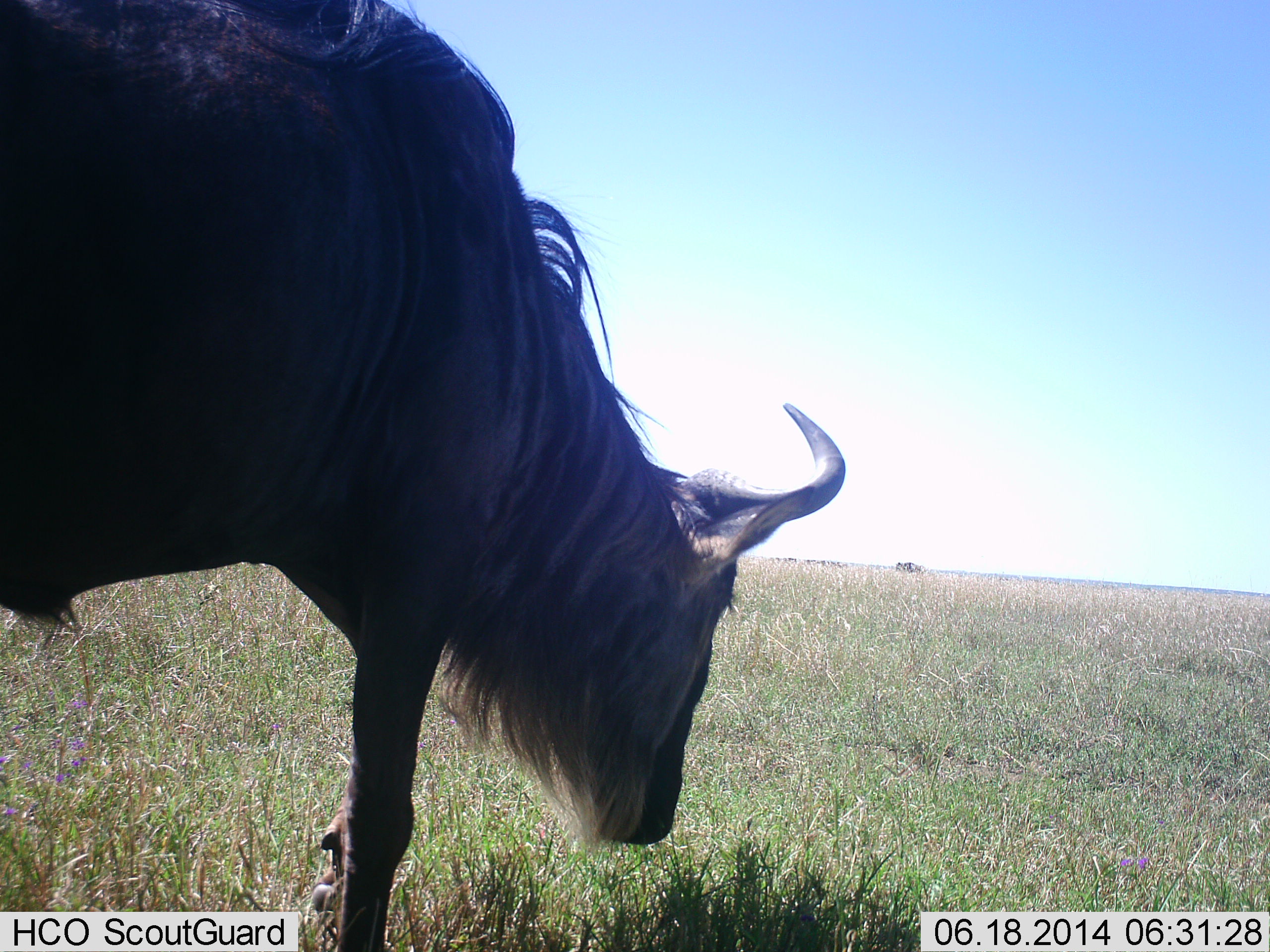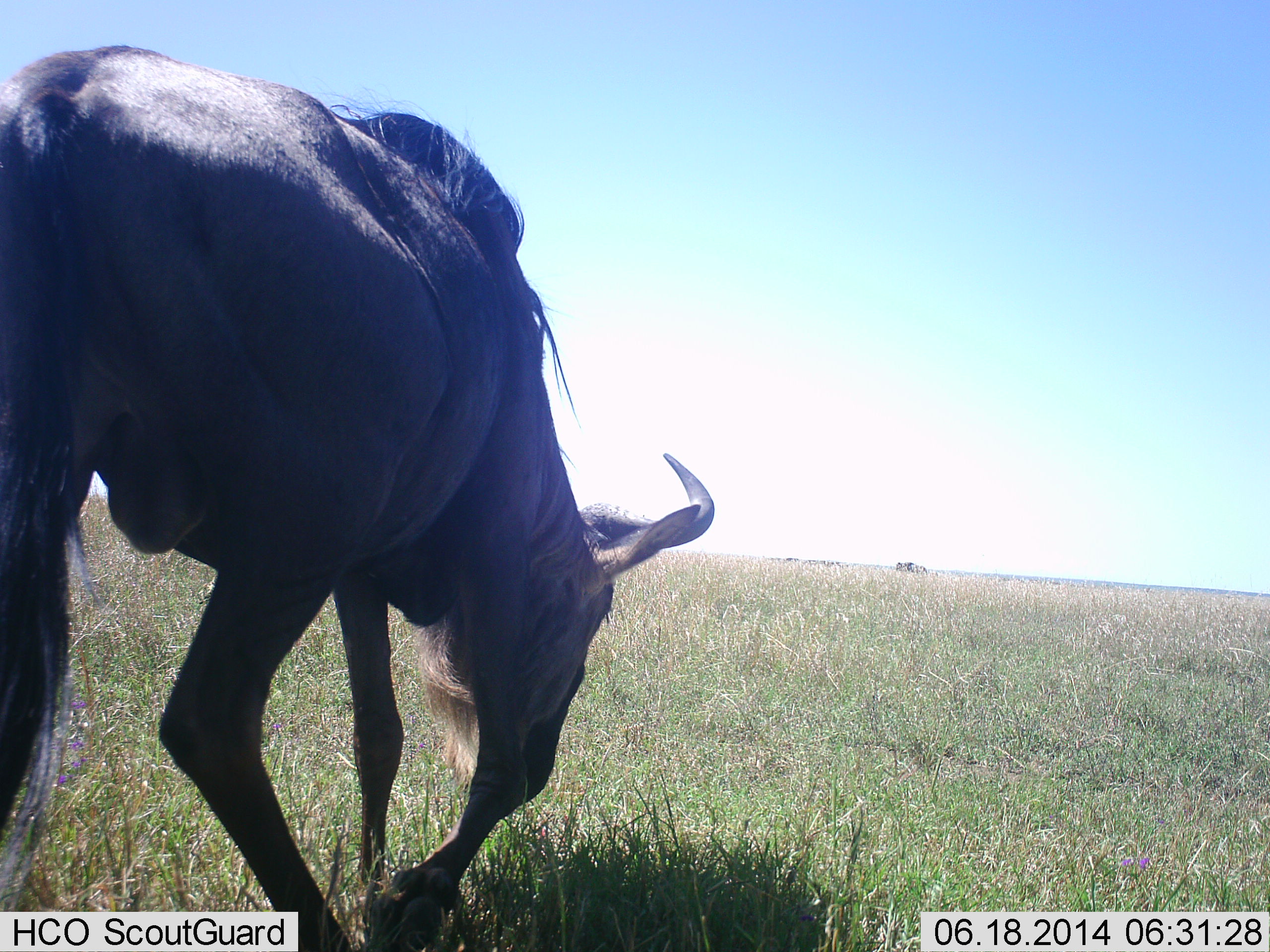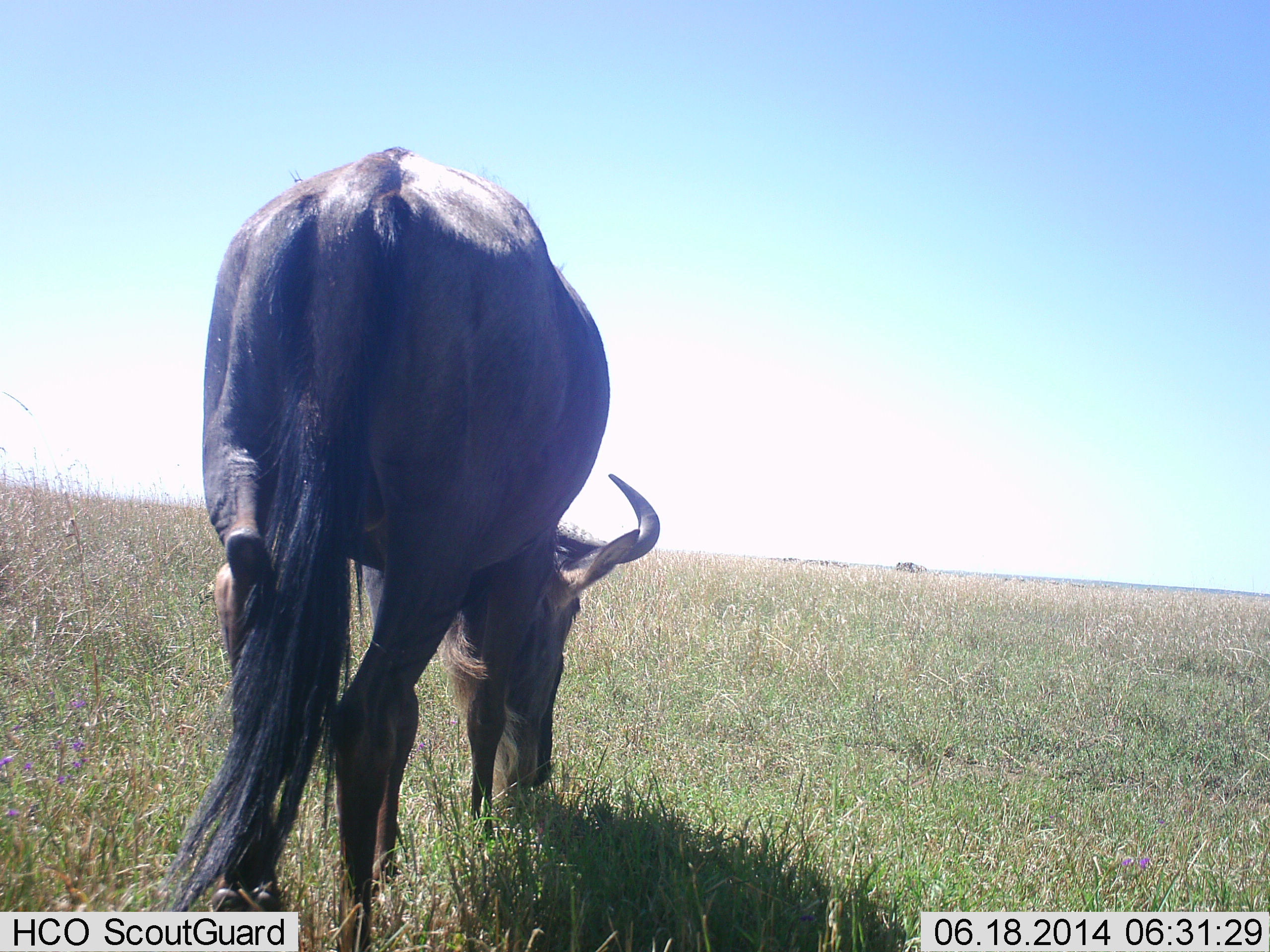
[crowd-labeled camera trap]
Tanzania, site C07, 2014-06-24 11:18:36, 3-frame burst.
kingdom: Animalia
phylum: Chordata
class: Mammalia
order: Artiodactyla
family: Bovidae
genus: Connochaetes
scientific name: Connochaetes taurinus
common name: blue wildebeest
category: wildebeest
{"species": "wildebeest (blue wildebeest) (Connochaetes taurinus)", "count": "1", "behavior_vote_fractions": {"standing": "27%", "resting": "0%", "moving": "64%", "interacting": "0%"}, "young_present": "0%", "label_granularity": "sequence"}